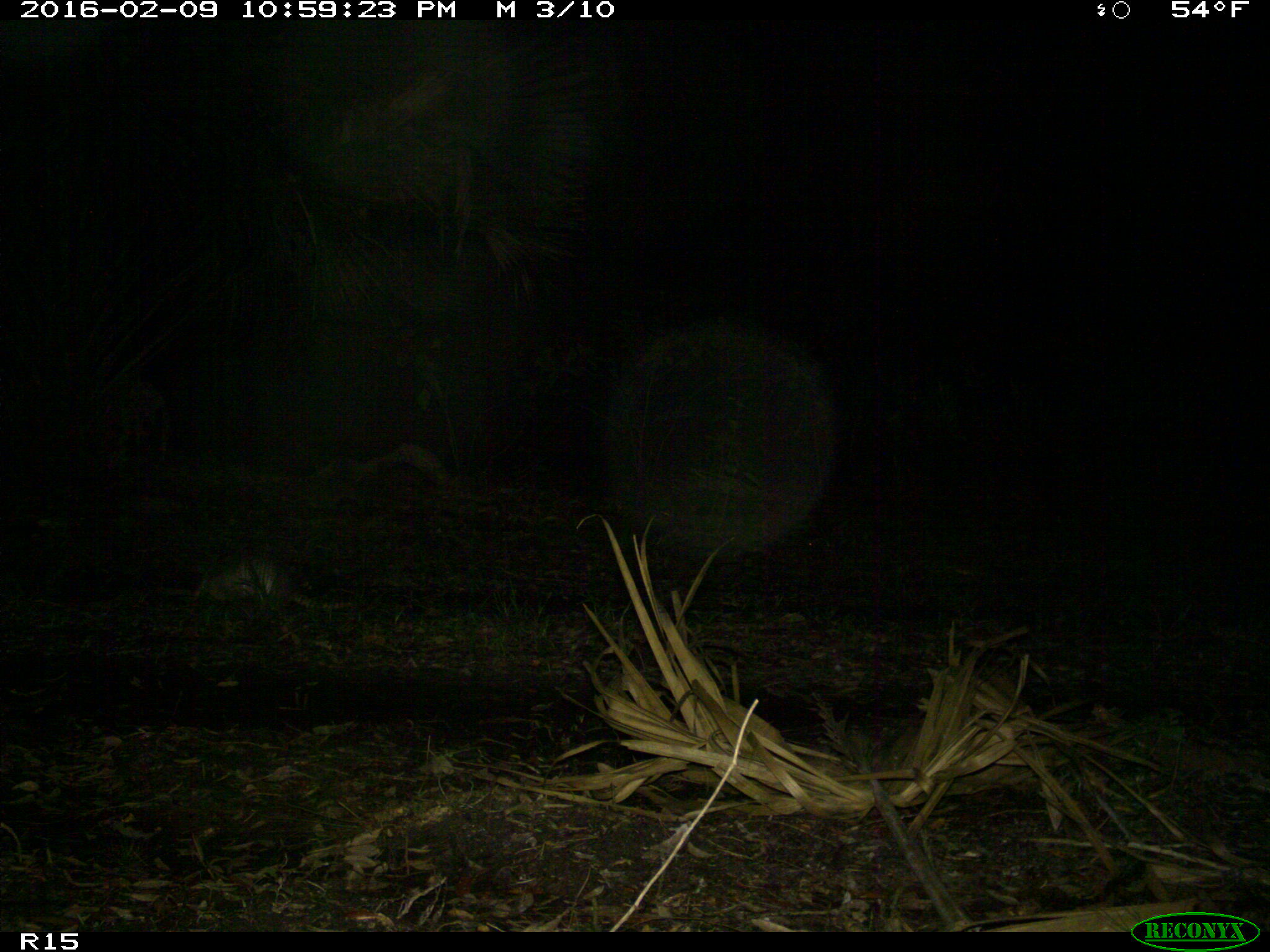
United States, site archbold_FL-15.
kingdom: Animalia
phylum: Chordata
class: Mammalia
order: Cingulata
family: Dasypodidae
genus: Dasypus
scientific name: Dasypus novemcinctus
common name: nine-banded armadillo